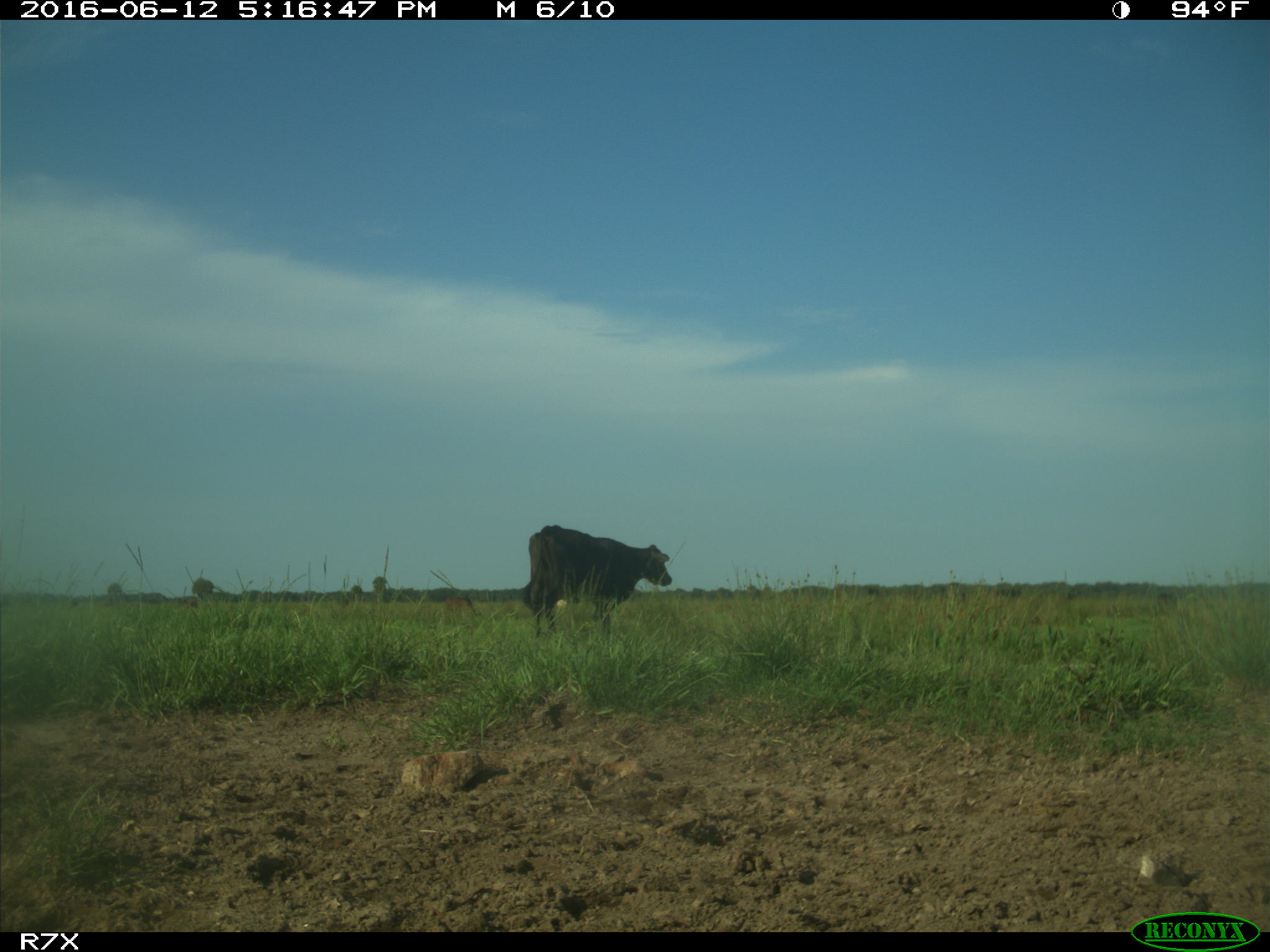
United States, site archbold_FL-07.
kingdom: Animalia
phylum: Chordata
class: Mammalia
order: Artiodactyla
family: Bovidae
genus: Bos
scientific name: Bos taurus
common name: domestic cow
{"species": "Bos taurus (domestic cow)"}